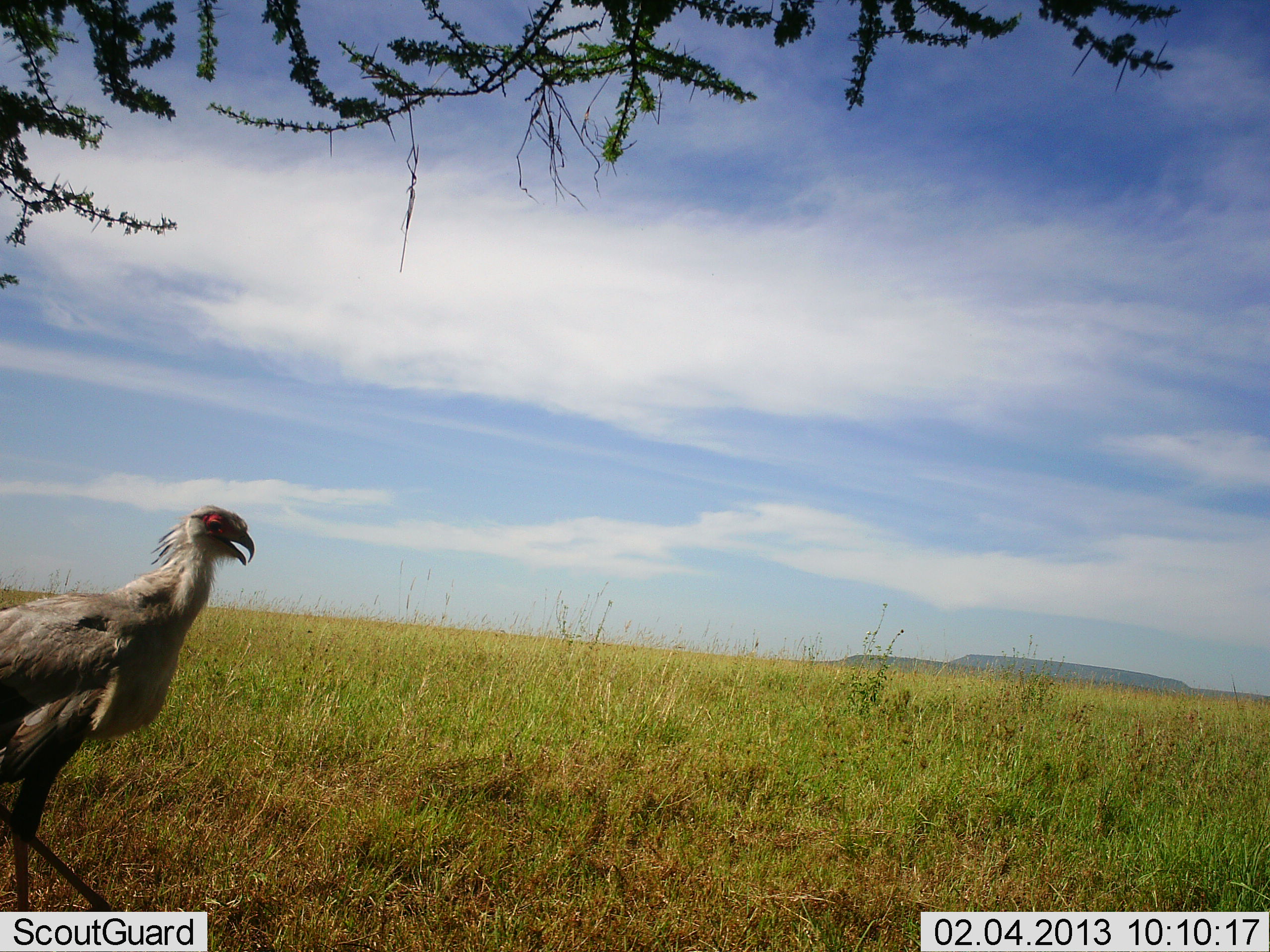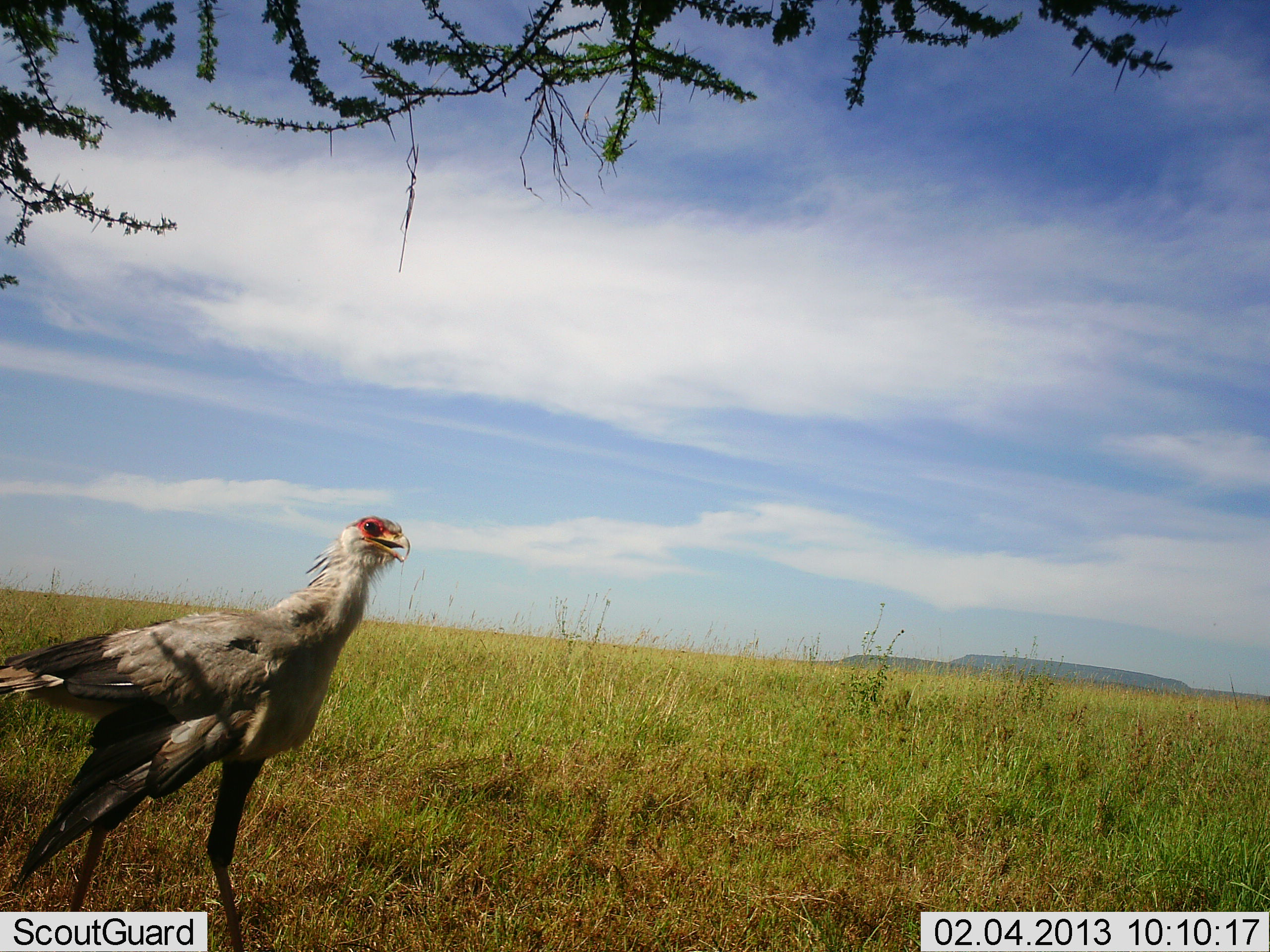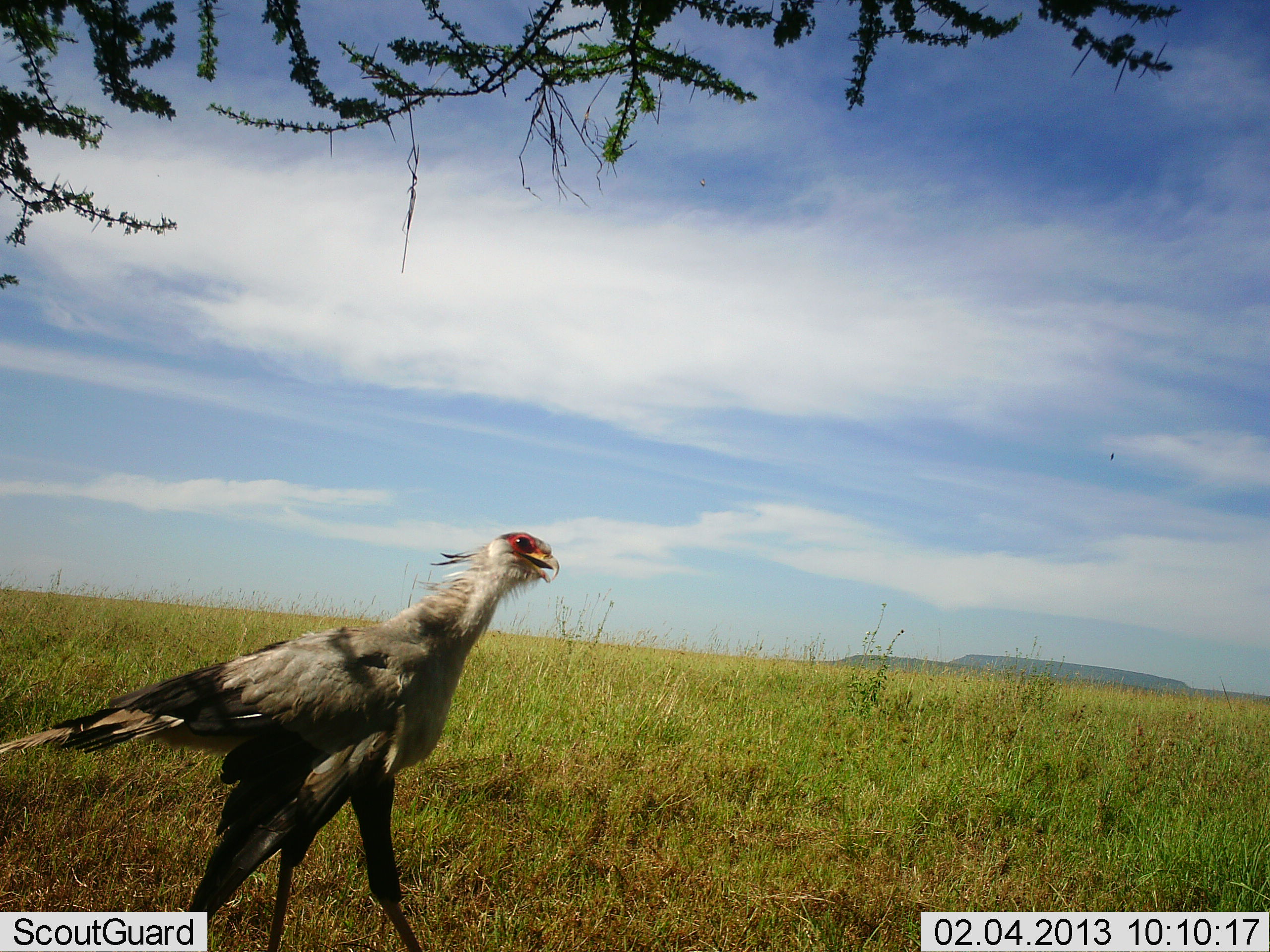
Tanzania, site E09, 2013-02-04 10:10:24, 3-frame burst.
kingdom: Animalia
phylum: Chordata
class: Aves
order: Accipitriformes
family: Sagittariidae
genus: Sagittarius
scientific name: Sagittarius serpentarius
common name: secretary bird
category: secretarybird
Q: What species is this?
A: Secretarybird (secretary bird) (Sagittarius serpentarius).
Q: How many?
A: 1.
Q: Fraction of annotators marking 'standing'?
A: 17%.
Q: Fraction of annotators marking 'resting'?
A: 0%.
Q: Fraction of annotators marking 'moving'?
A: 89%.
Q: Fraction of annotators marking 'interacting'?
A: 0%.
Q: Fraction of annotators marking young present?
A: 0%.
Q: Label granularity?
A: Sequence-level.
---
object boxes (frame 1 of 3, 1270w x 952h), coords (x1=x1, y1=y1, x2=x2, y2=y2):
animal: (x1=0, y1=502, x2=255, y2=910)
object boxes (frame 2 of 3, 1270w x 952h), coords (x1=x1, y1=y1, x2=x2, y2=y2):
animal: (x1=0, y1=515, x2=411, y2=952)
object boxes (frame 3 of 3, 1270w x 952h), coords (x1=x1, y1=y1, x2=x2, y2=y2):
animal: (x1=0, y1=532, x2=560, y2=952)